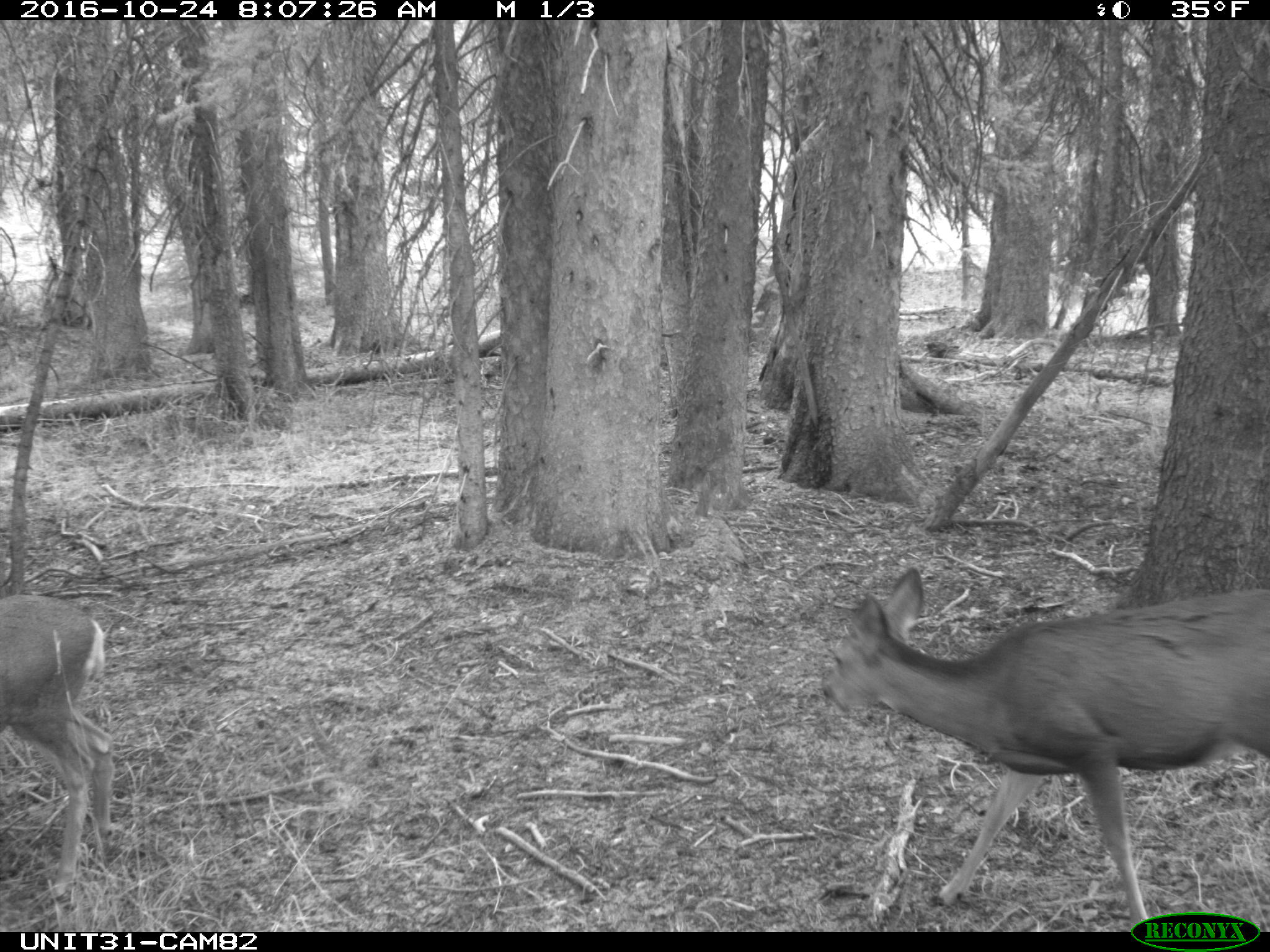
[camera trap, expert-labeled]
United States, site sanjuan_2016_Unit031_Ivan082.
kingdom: Animalia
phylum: Chordata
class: Mammalia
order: Artiodactyla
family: Cervidae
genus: Odocoileus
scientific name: Odocoileus hemionus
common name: mule deer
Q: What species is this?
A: Odocoileus hemionus (mule deer).